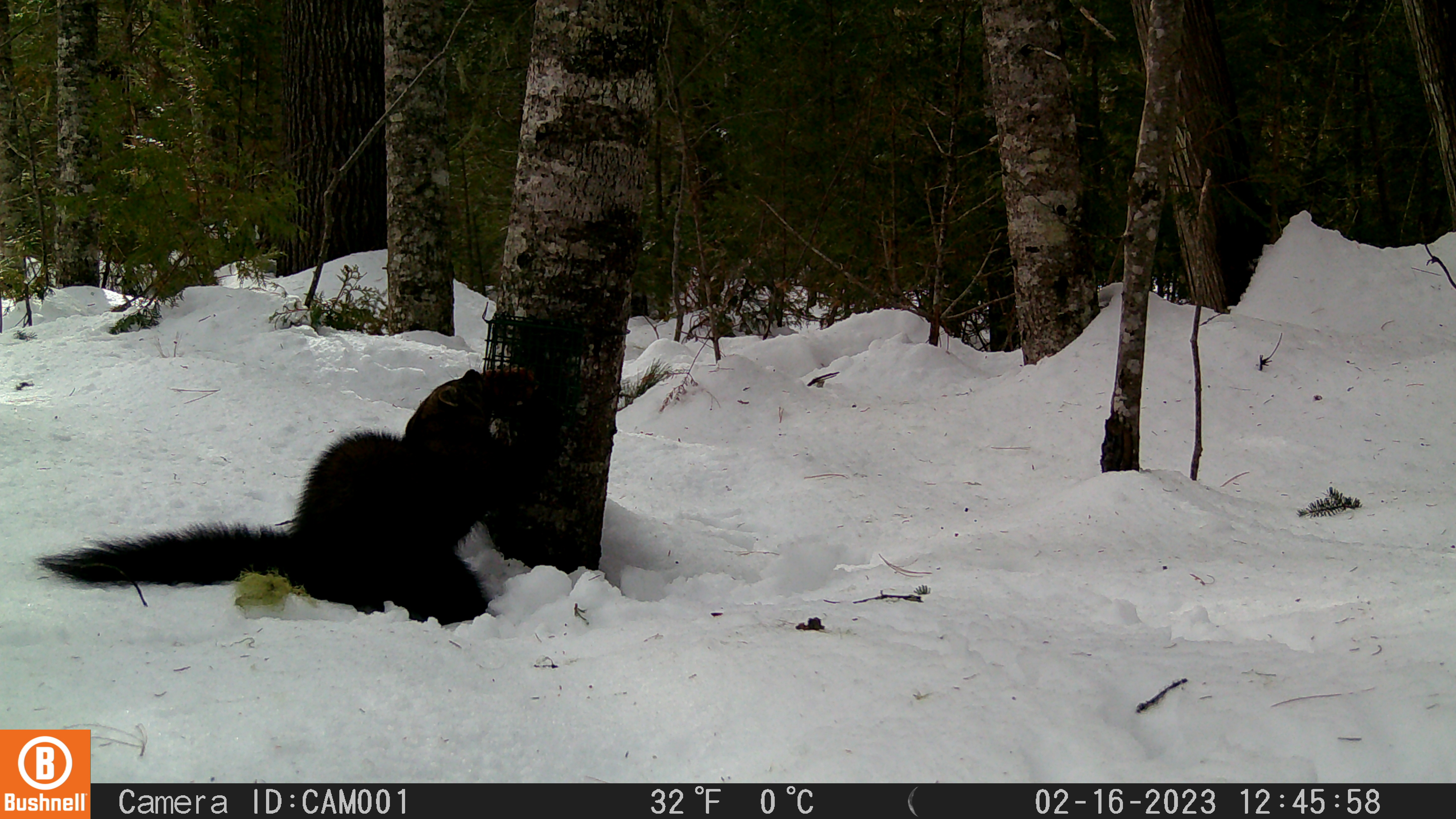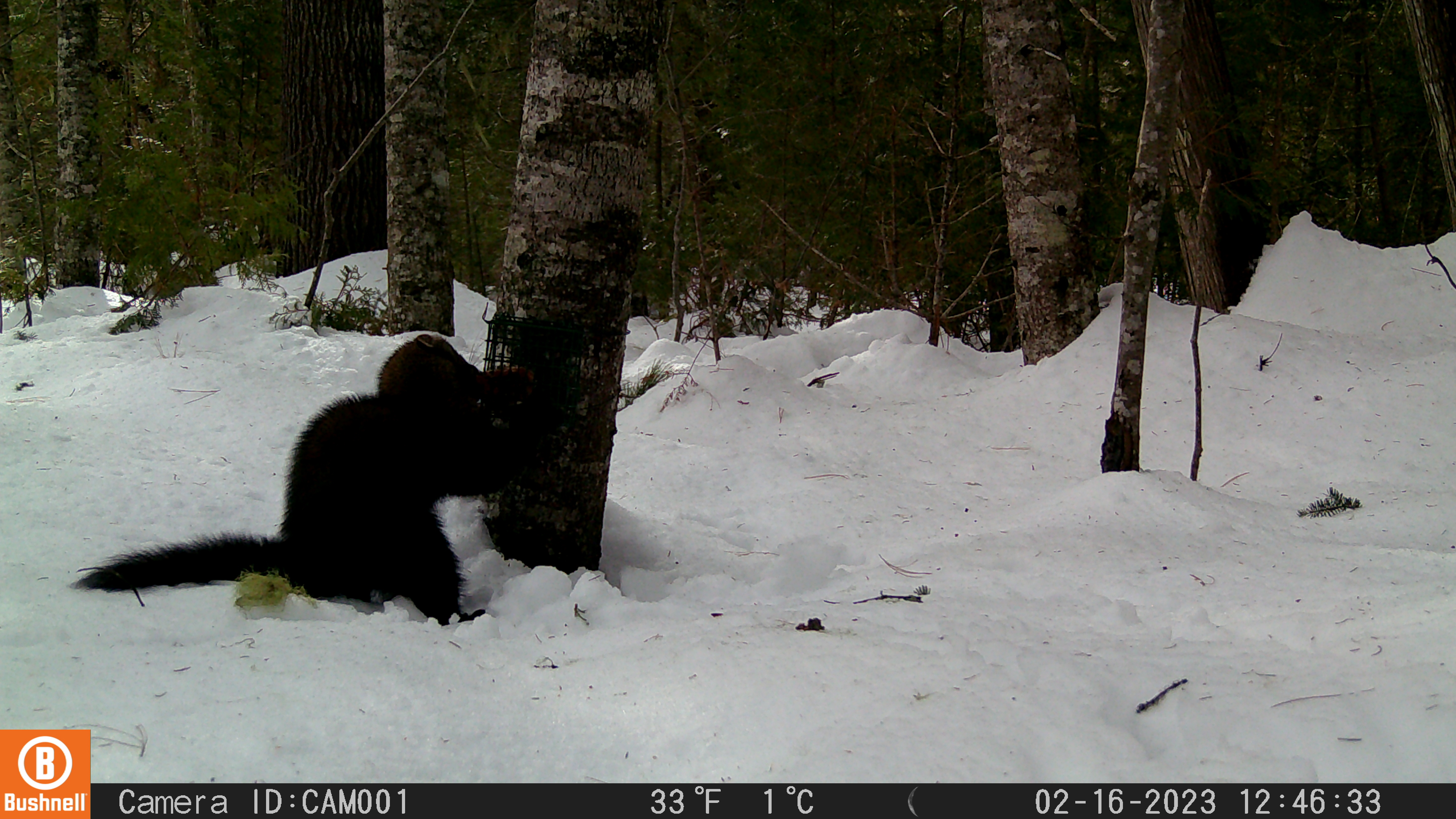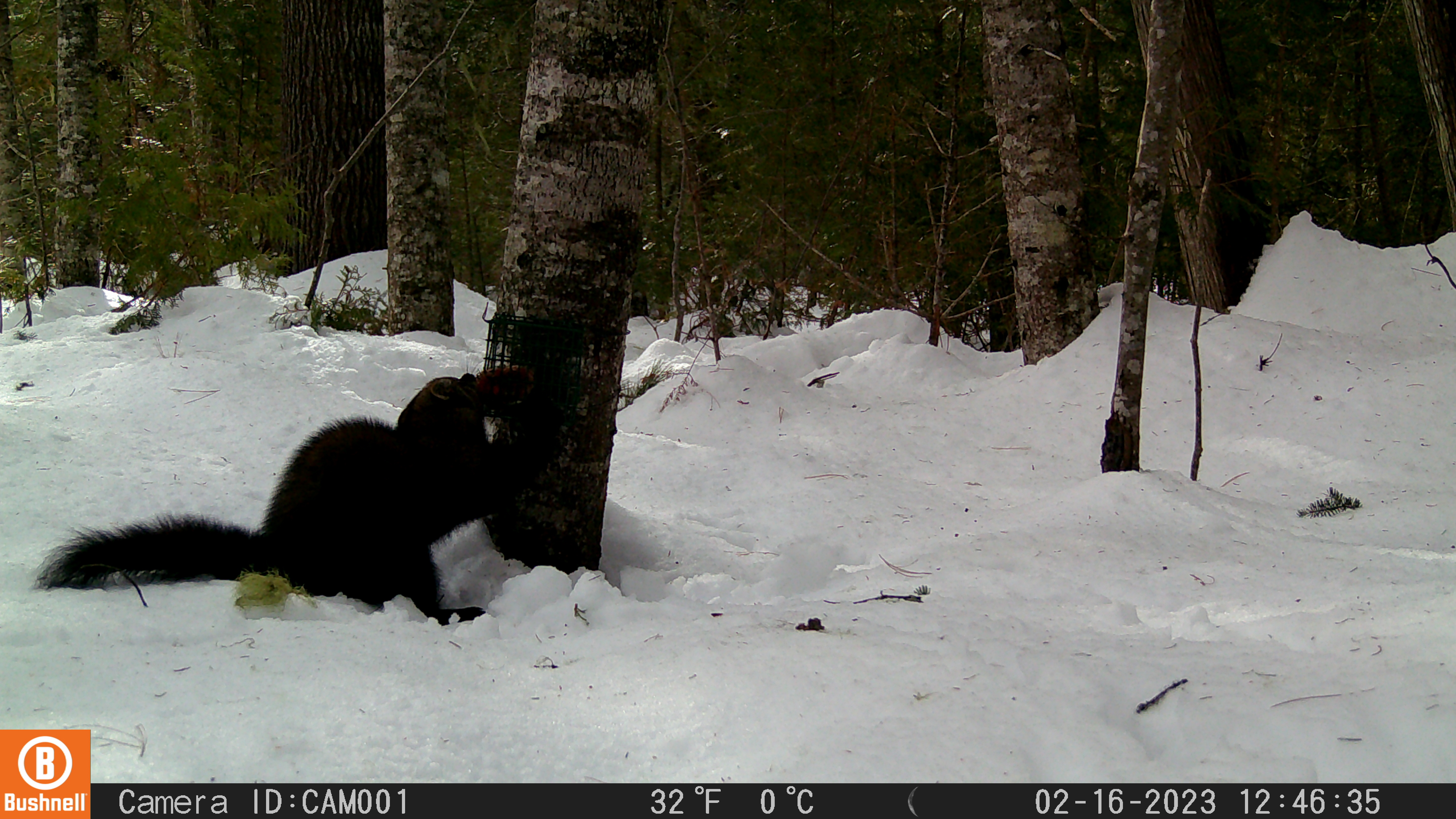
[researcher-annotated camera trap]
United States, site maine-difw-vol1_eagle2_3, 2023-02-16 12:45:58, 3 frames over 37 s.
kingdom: Animalia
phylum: Chordata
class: Mammalia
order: Carnivora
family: Mustelidae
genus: Pekania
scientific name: Pekania pennanti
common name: fisher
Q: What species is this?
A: Fisher (Pekania pennanti).